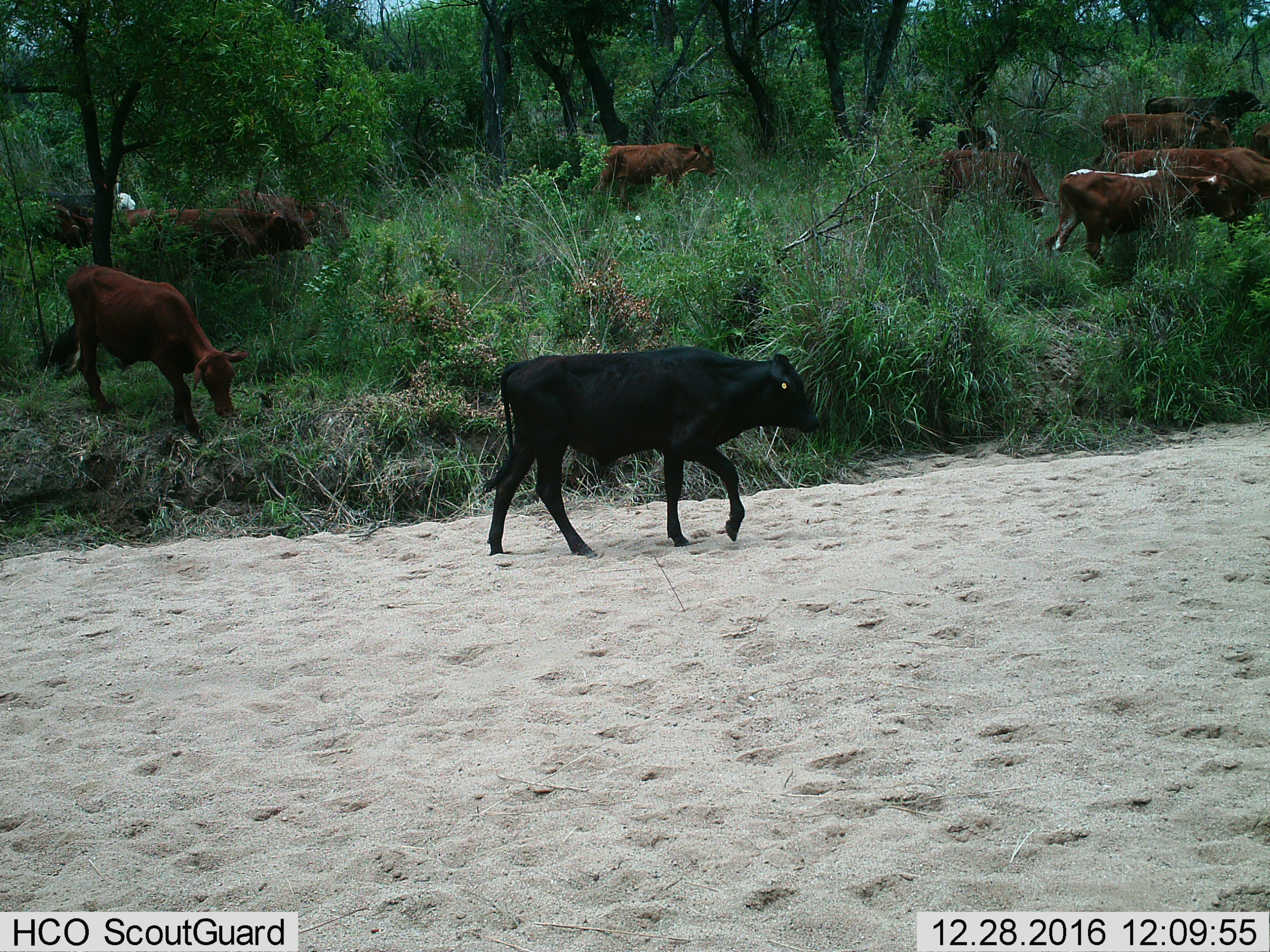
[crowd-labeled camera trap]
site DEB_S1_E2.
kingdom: Animalia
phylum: Chordata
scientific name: Vertebrata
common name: domestic animal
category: domesticanimal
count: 11-50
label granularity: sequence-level